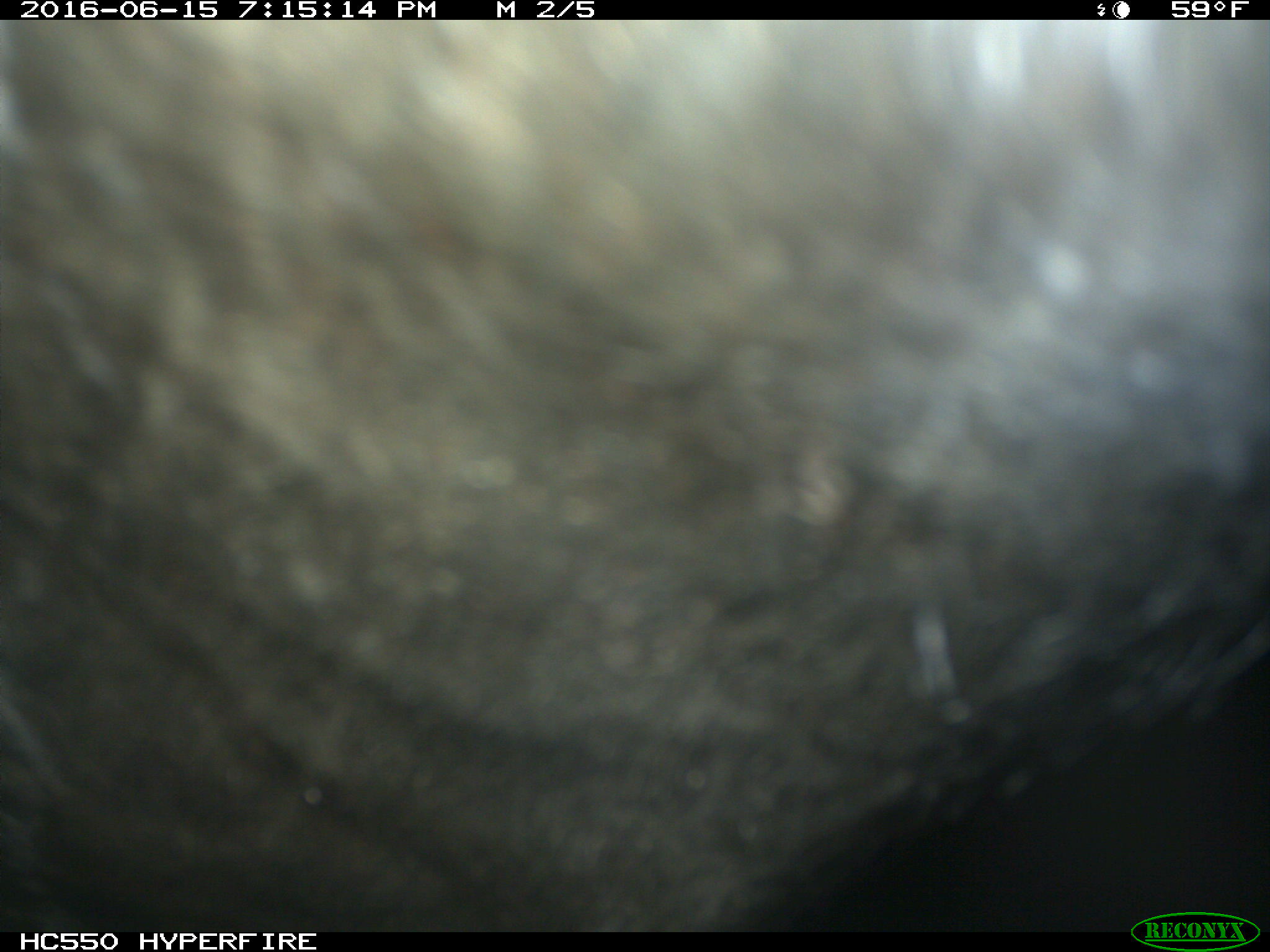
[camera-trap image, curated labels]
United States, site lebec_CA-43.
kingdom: Animalia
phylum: Chordata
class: Mammalia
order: Artiodactyla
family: Bovidae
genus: Bos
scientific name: Bos taurus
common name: domestic cow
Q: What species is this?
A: Bos taurus (domestic cow).